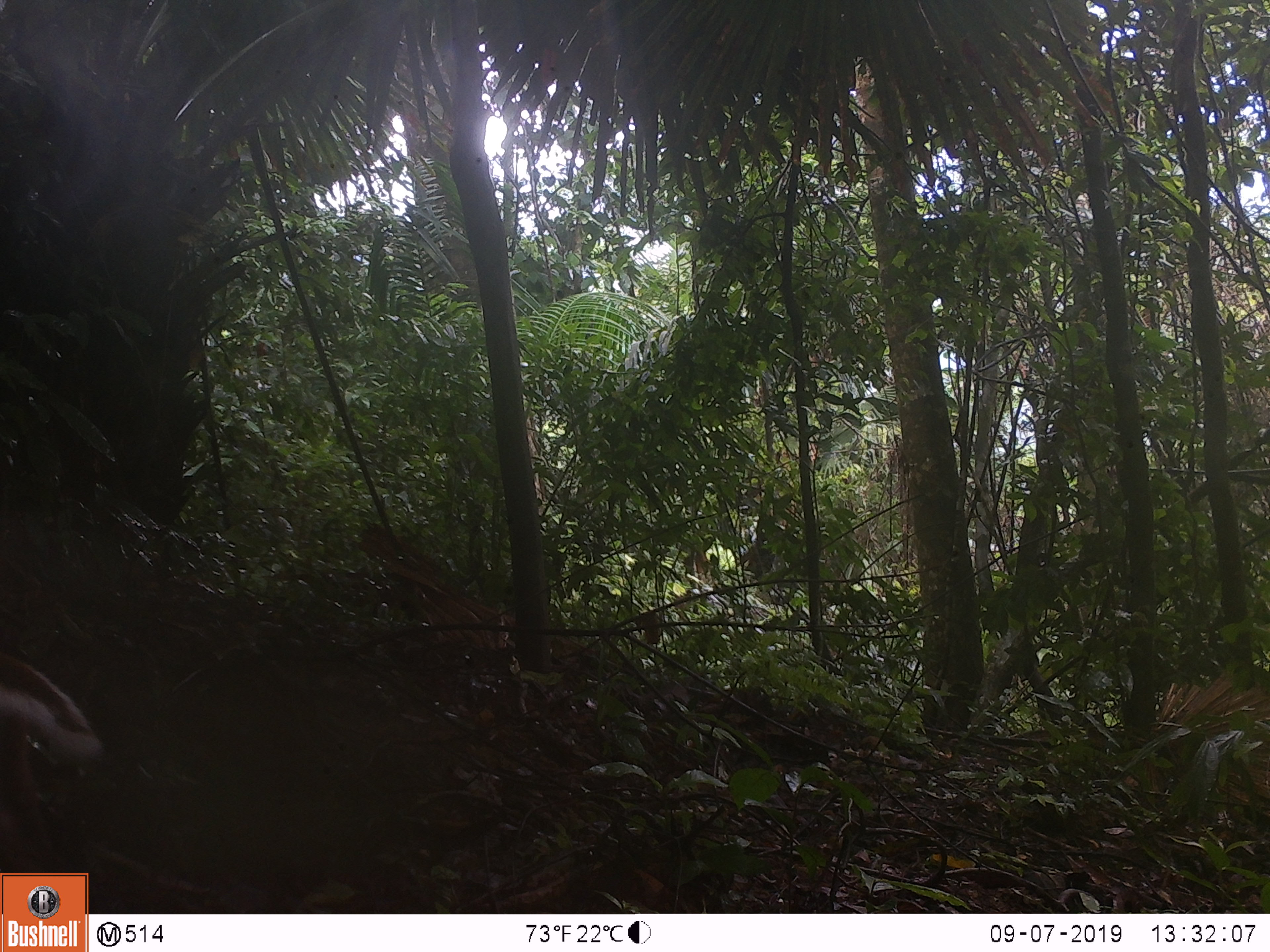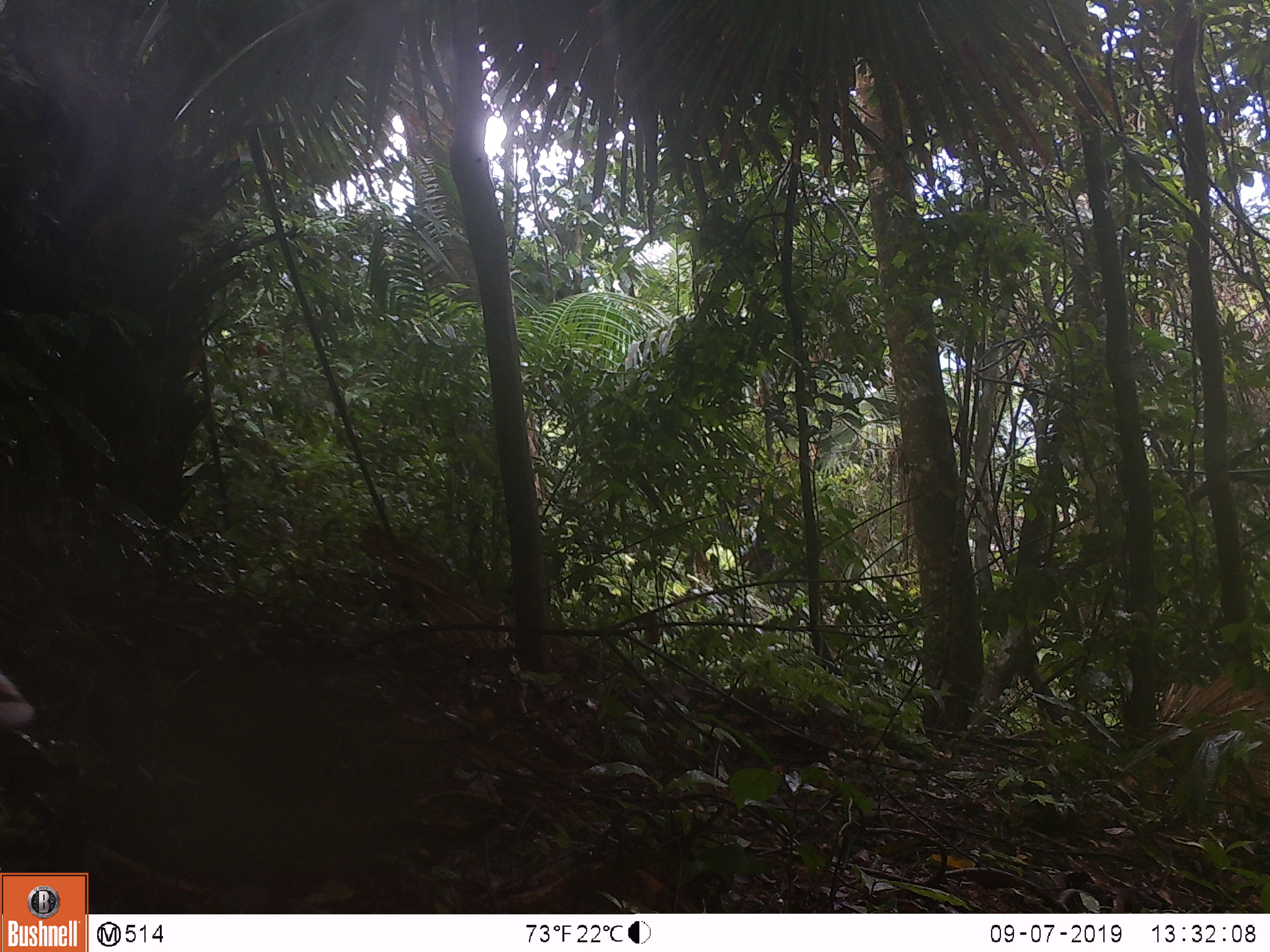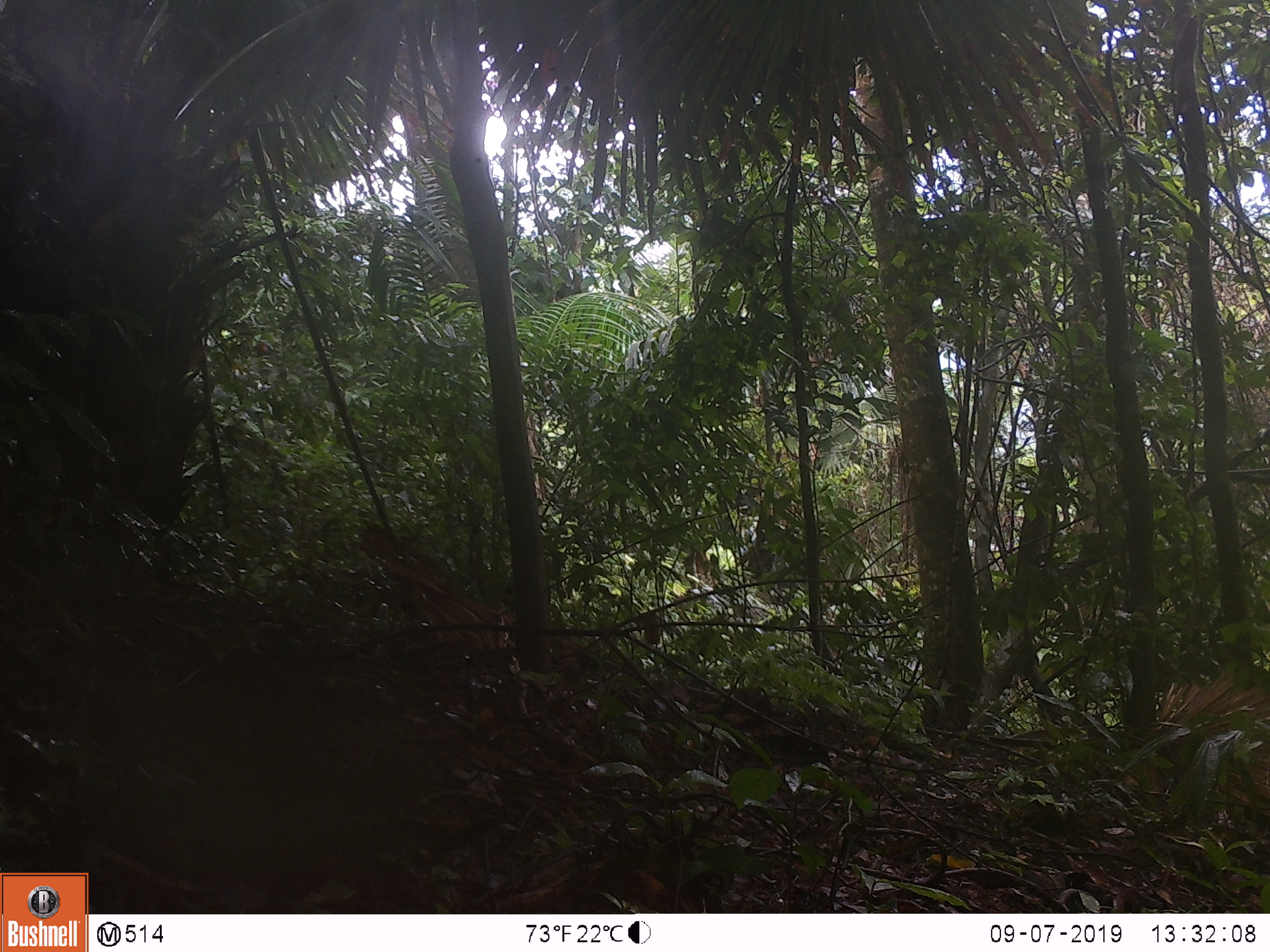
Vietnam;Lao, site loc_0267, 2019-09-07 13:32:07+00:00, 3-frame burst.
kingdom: Animalia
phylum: Chordata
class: Mammalia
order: Artiodactyla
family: Cervidae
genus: Muntiacus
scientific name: Muntiacus rooseveltorum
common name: roosevelt's muntjac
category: roosevelts muntjac group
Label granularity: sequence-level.